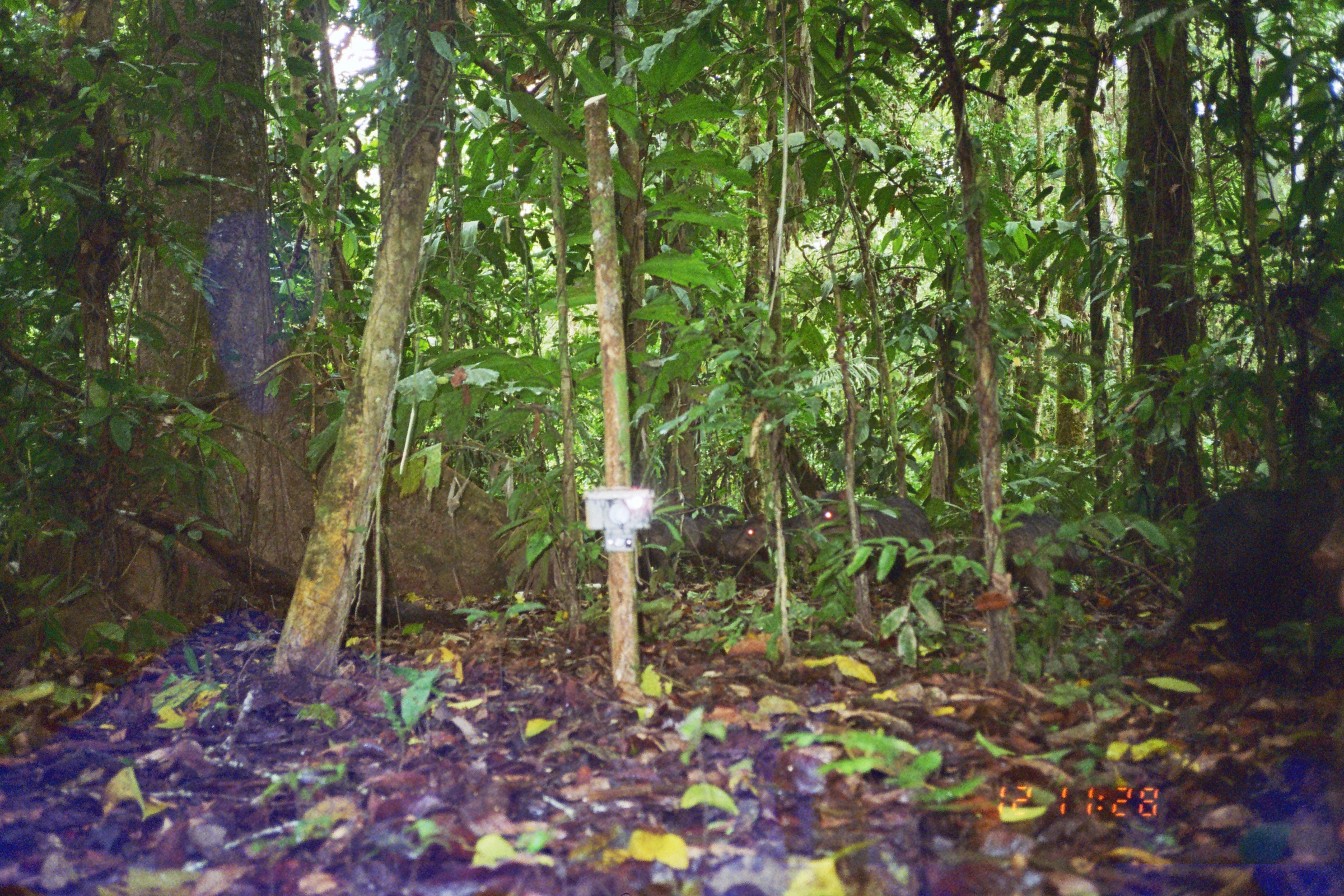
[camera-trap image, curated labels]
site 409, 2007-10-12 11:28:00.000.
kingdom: Animalia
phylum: Chordata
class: Mammalia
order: Artiodactyla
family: Tayassuidae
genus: Tayassu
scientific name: Tayassu pecari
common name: white-lipped peccary